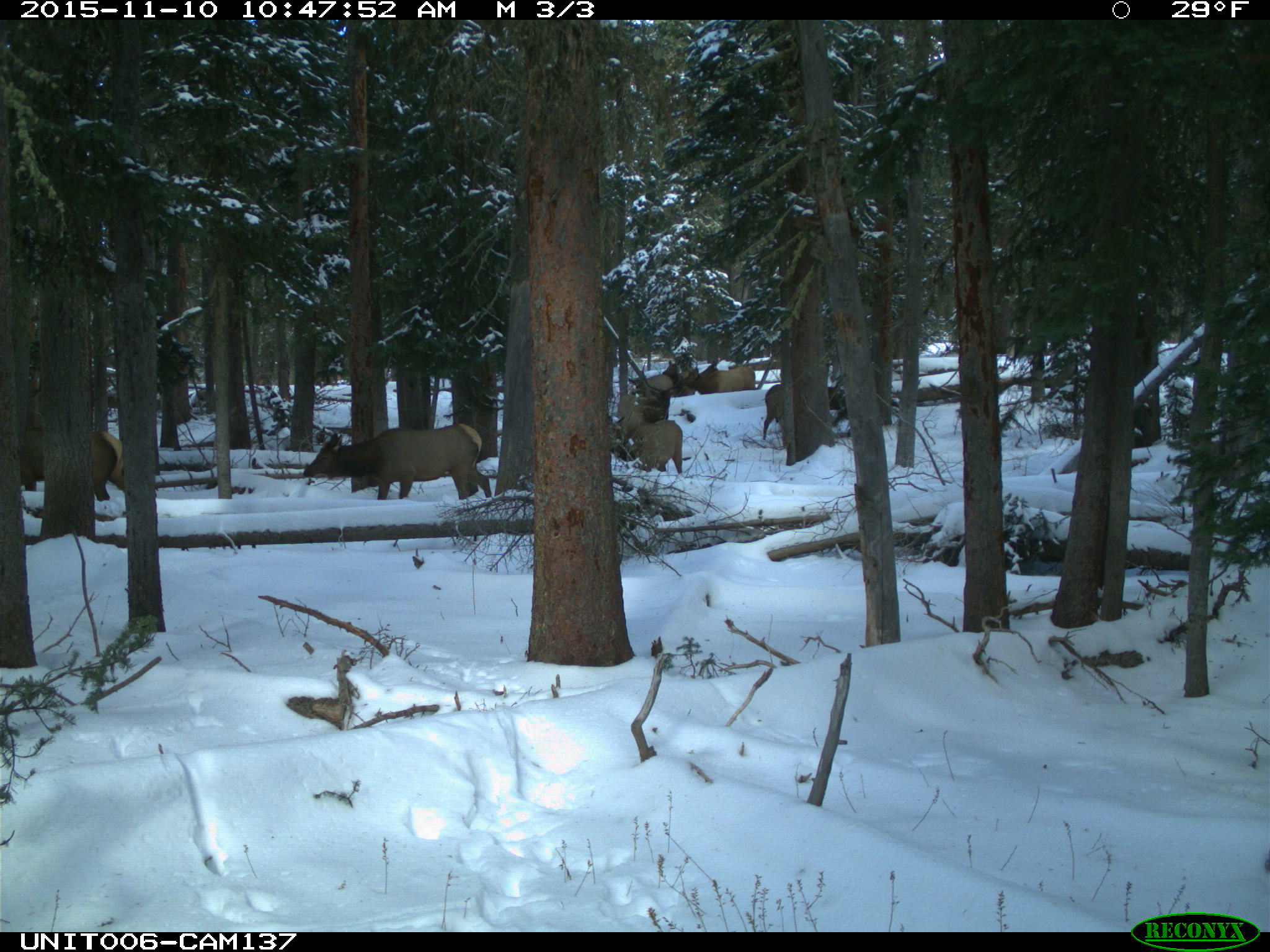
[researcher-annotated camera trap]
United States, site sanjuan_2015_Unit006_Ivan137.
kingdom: Animalia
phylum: Chordata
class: Mammalia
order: Artiodactyla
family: Cervidae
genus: Cervus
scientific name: Cervus elaphus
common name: red deer